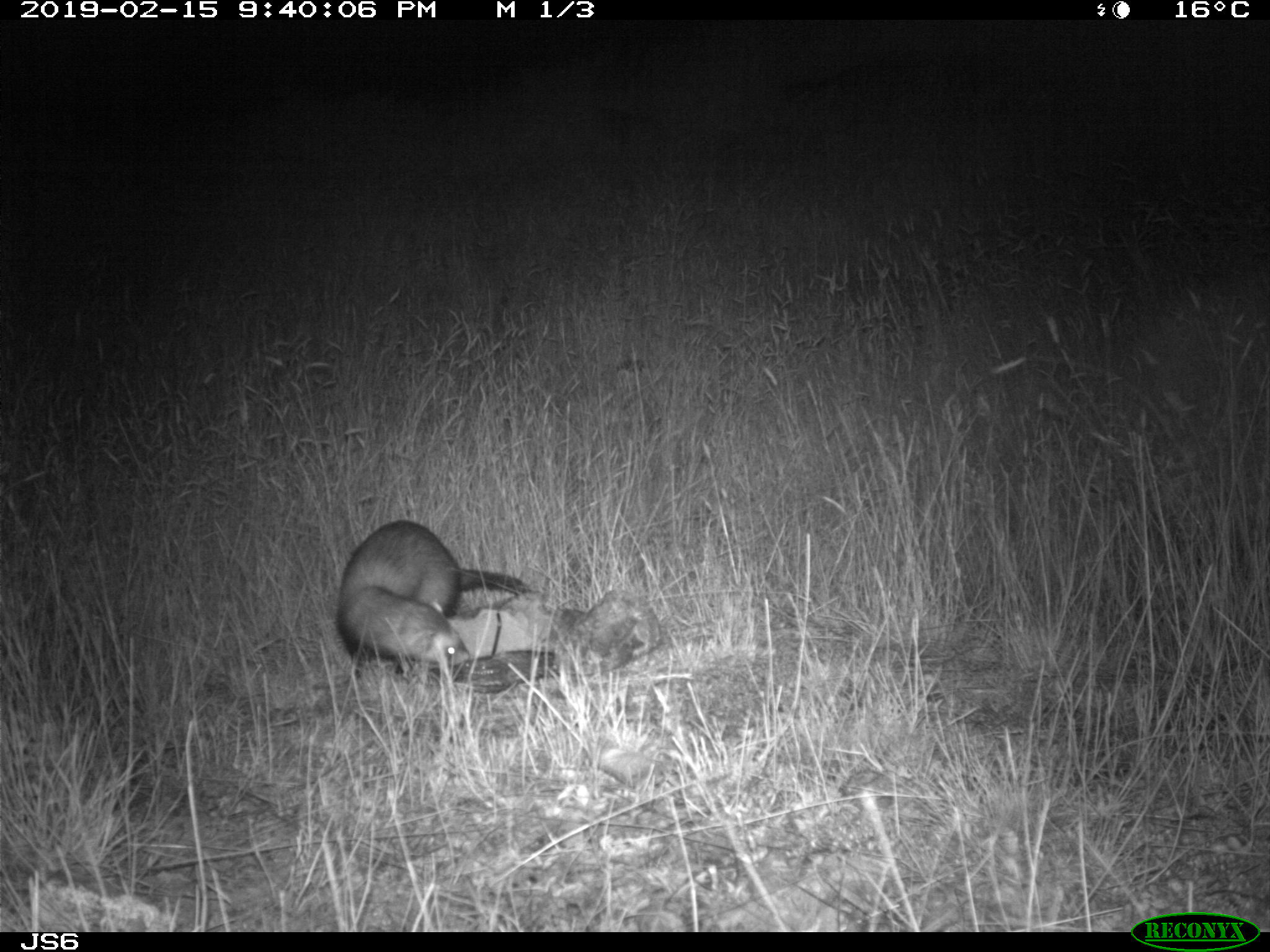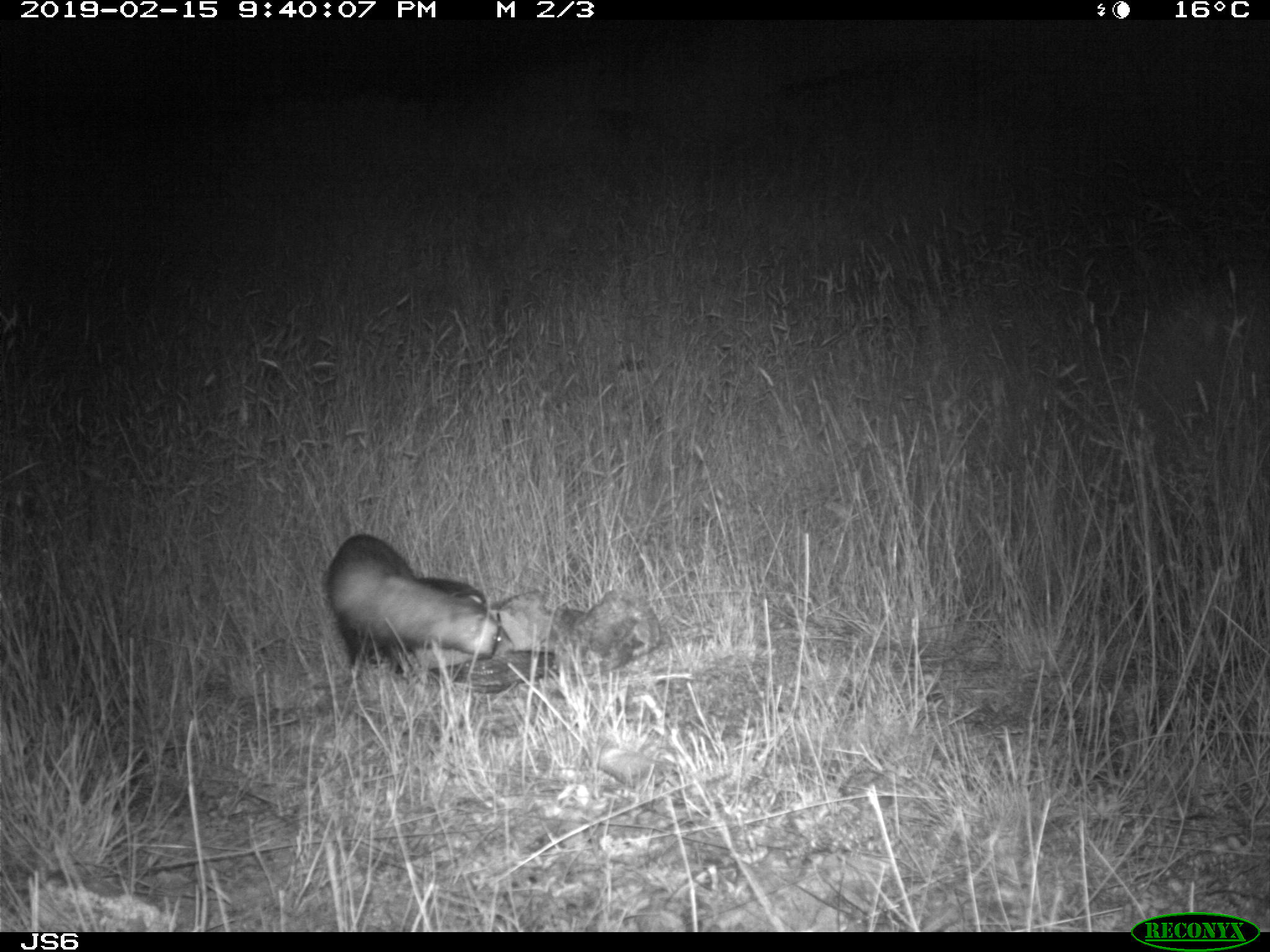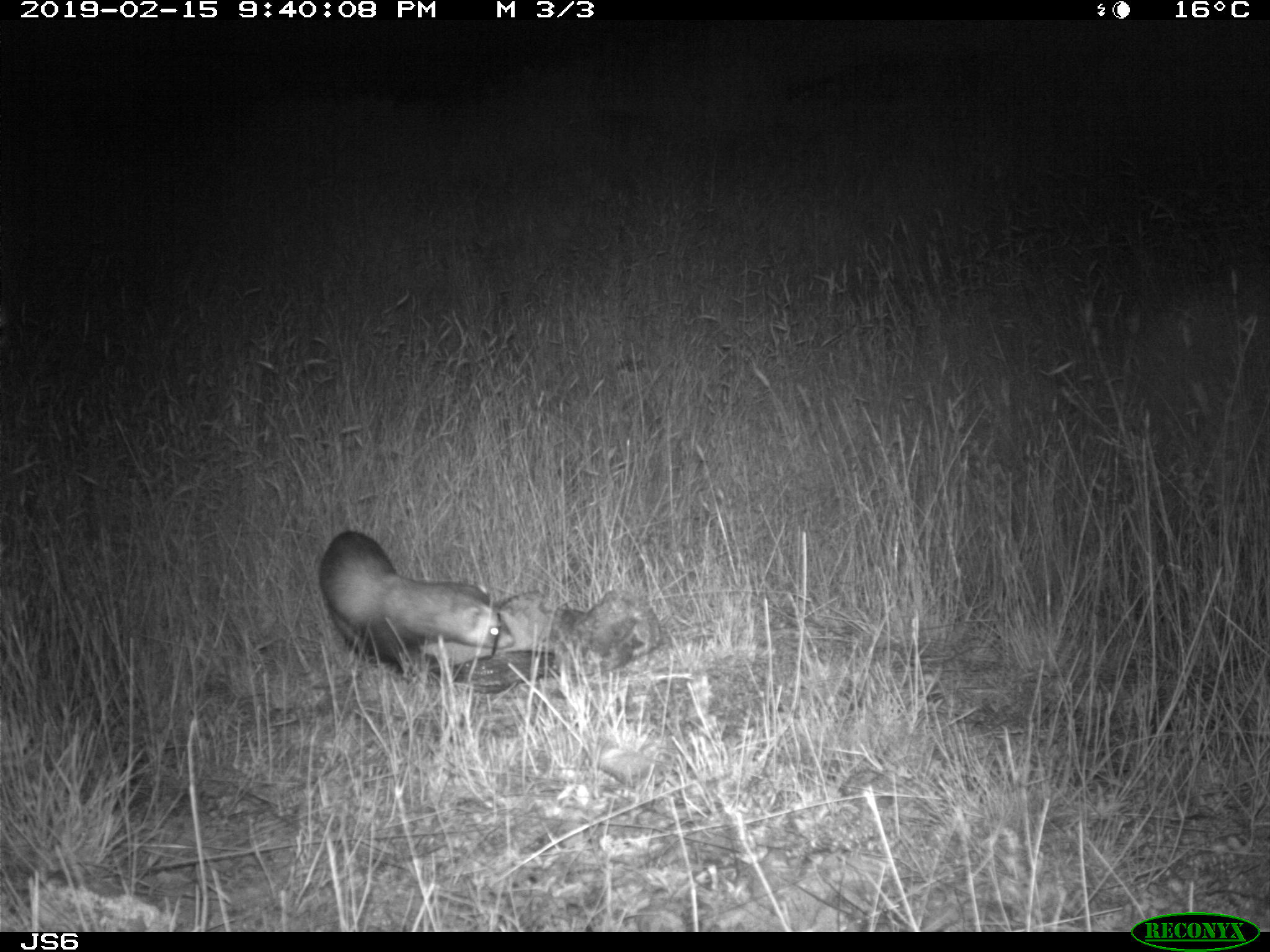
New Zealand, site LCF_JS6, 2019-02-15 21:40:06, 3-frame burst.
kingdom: Animalia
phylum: Chordata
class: Mammalia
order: Carnivora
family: Mustelidae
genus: Mustela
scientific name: Mustela furo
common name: ferret